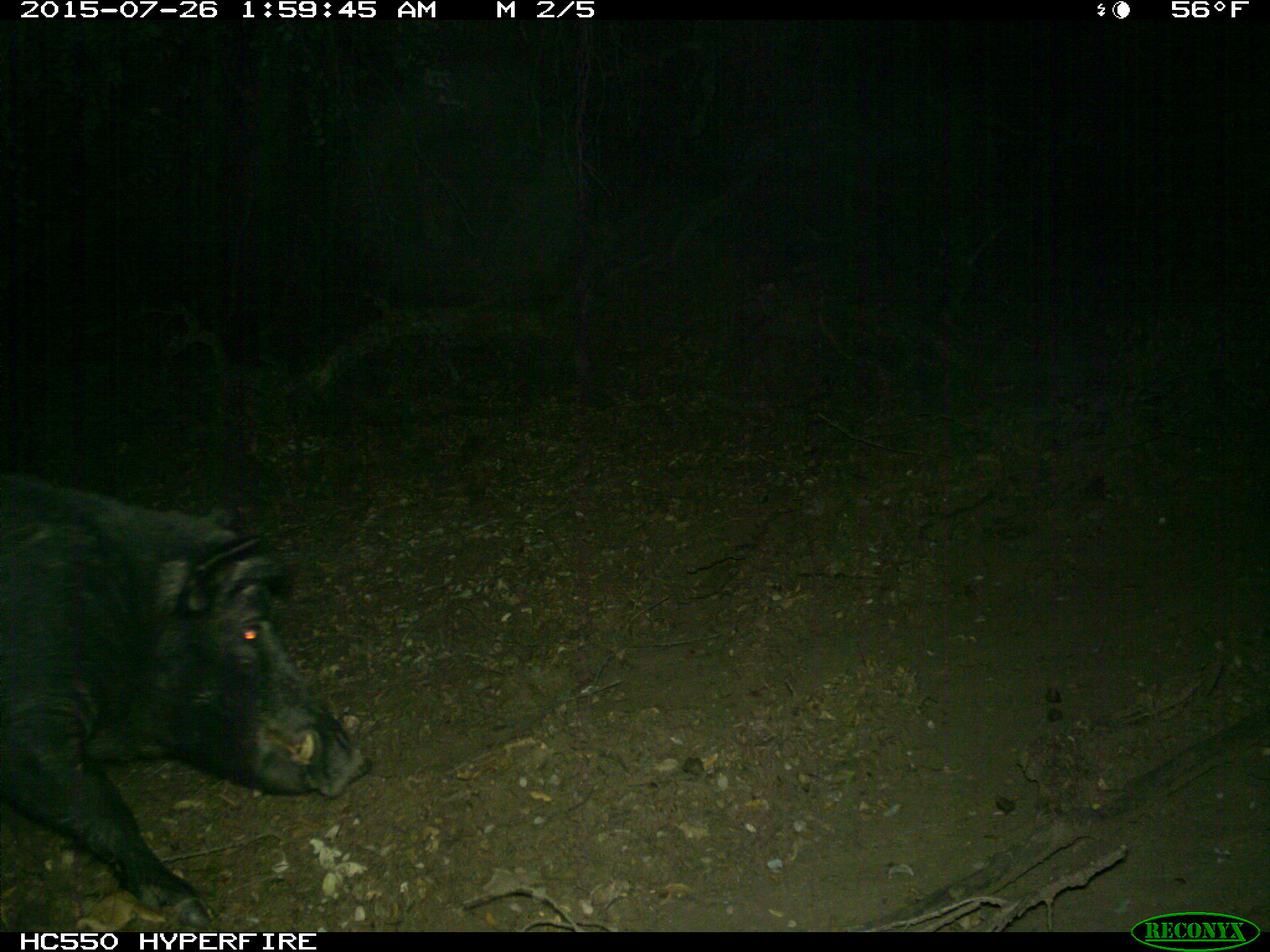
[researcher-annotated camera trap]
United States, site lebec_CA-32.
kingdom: Animalia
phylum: Chordata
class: Mammalia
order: Artiodactyla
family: Suidae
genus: Sus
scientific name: Sus scrofa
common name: wild boar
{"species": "Sus scrofa (wild boar)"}